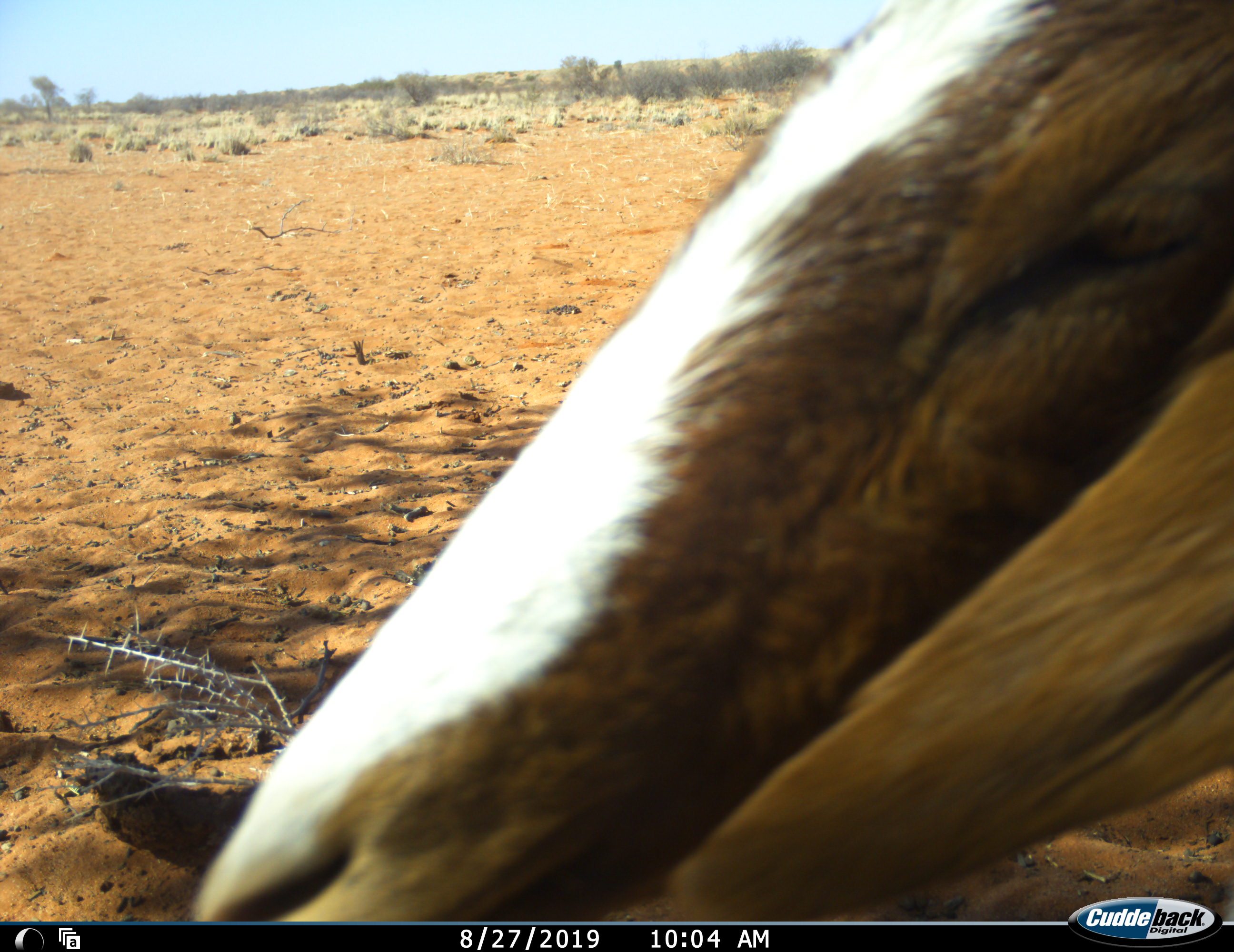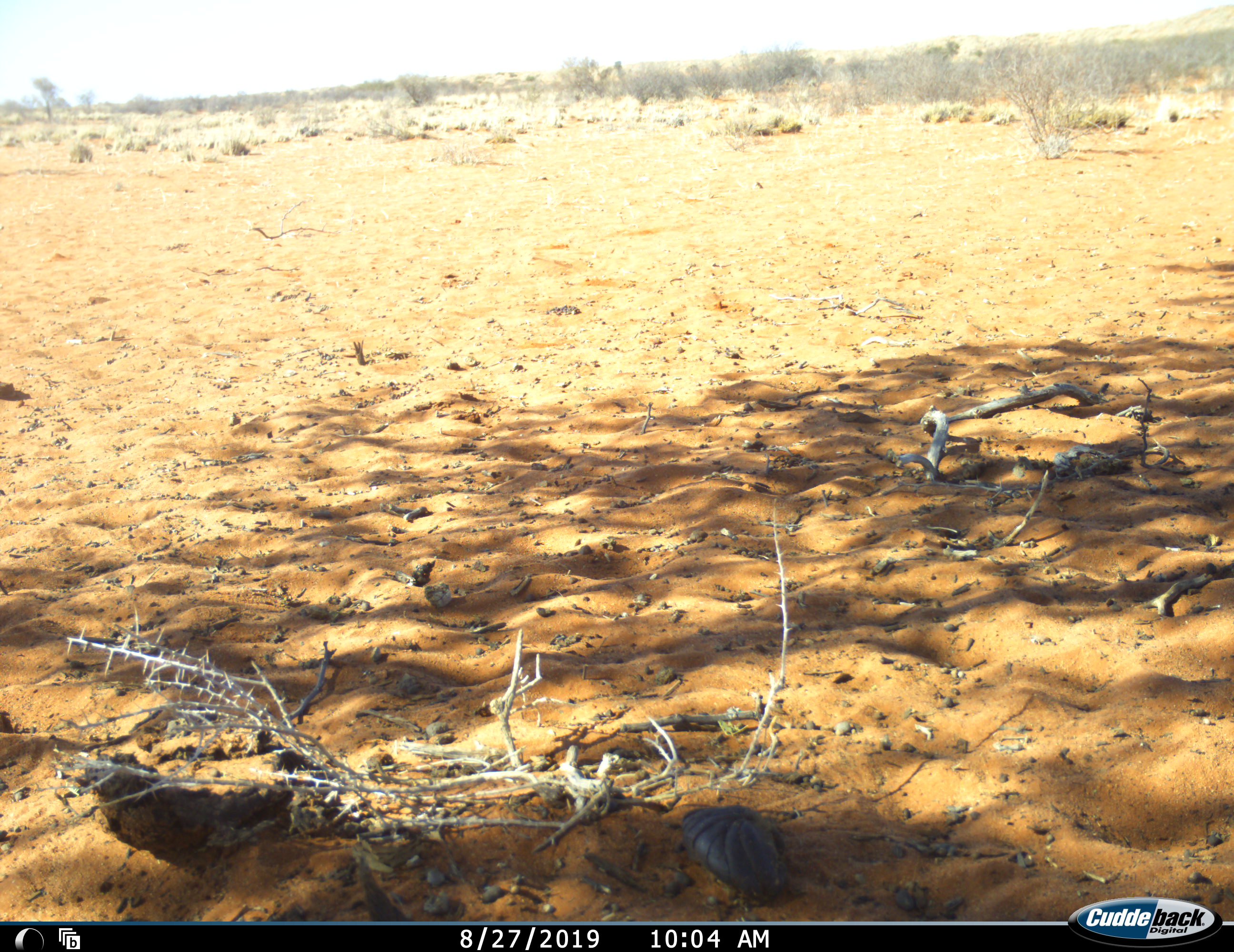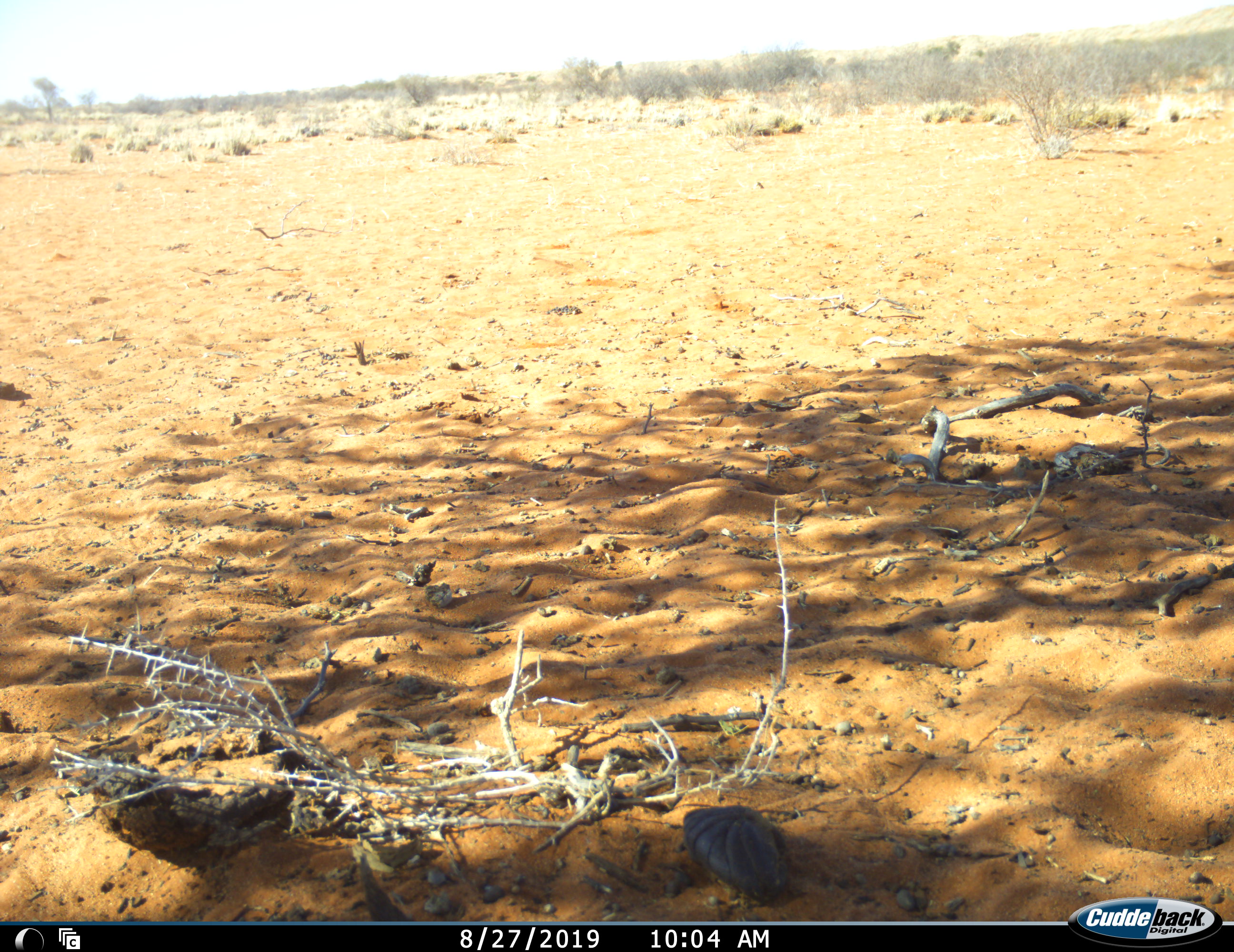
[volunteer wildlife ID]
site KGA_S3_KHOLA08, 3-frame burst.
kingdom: Animalia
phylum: Chordata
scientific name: Vertebrata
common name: domestic animal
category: domesticanimal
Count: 1.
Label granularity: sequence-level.